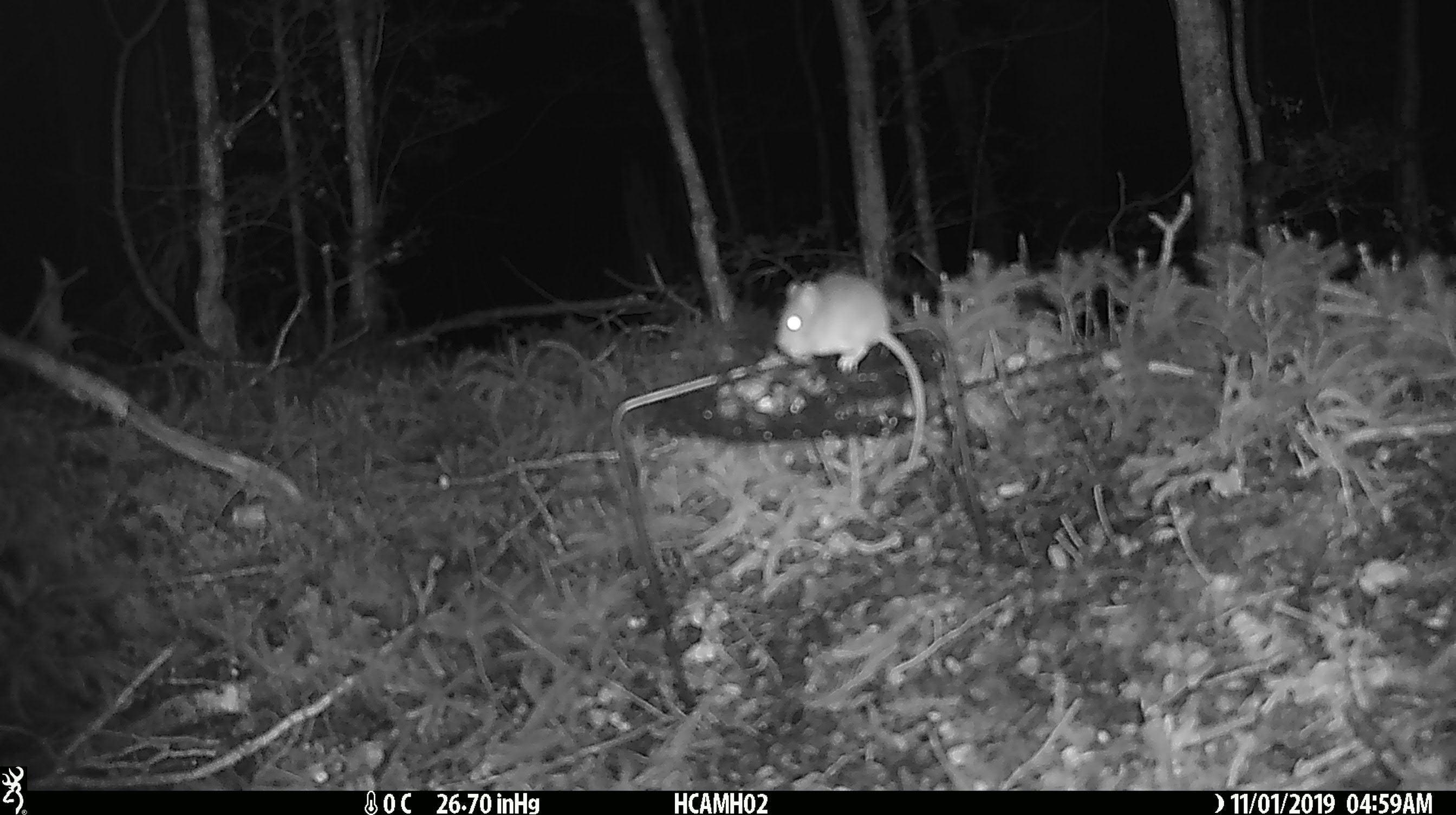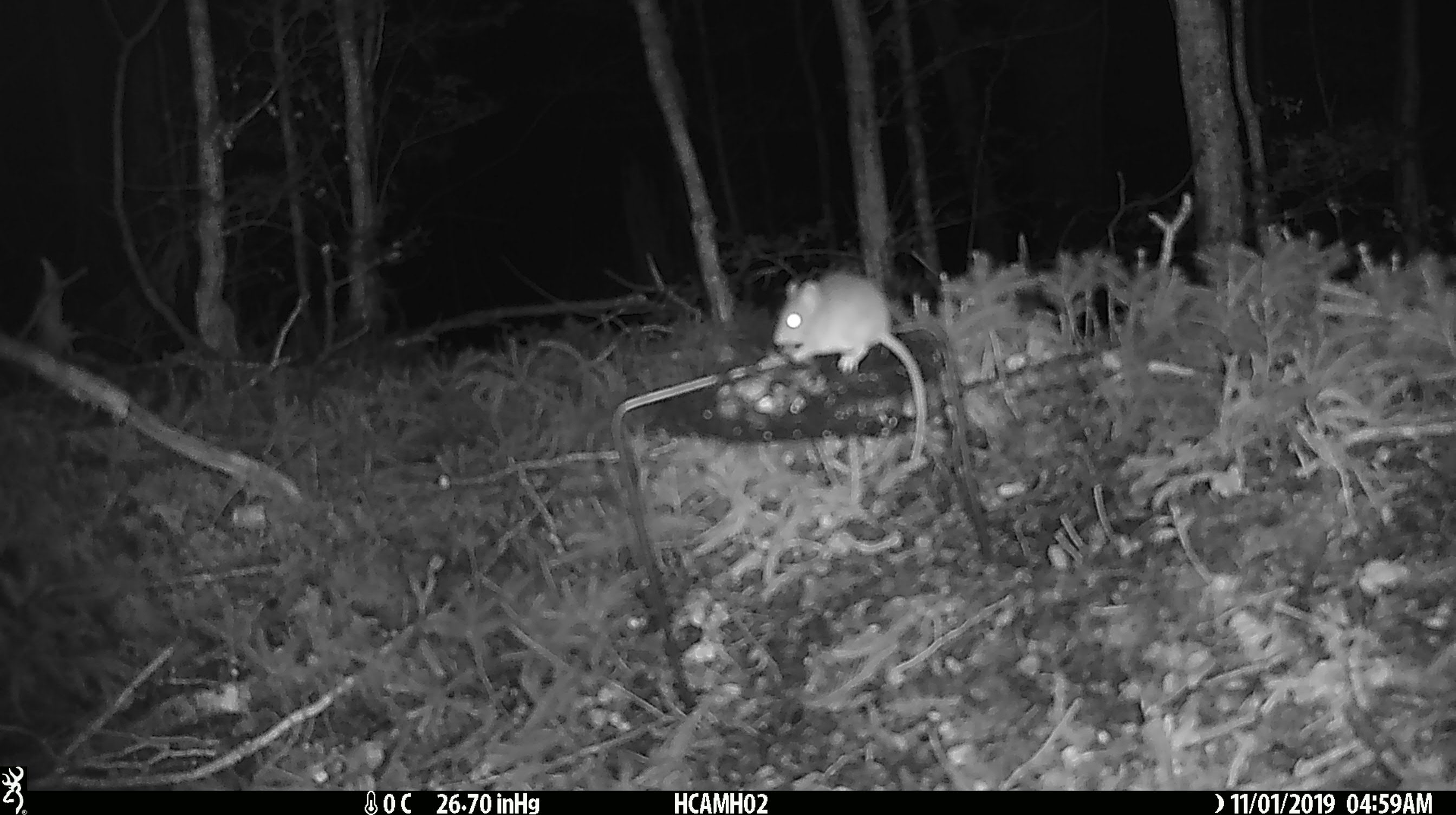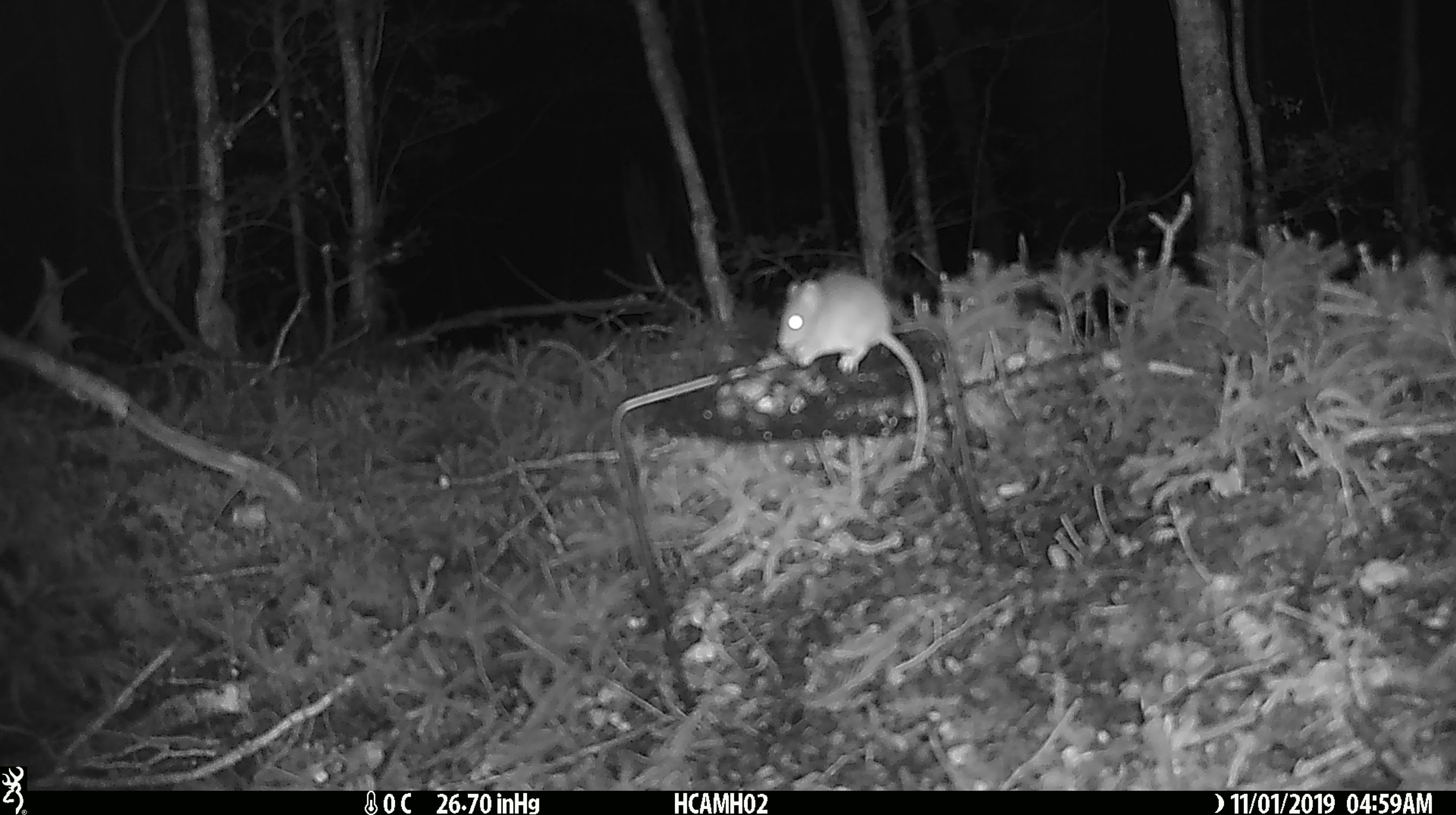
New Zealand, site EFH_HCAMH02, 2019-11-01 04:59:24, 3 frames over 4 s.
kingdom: Animalia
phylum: Chordata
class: Mammalia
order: Rodentia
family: Muridae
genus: Mus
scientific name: Mus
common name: mouse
Mouse (Mus).